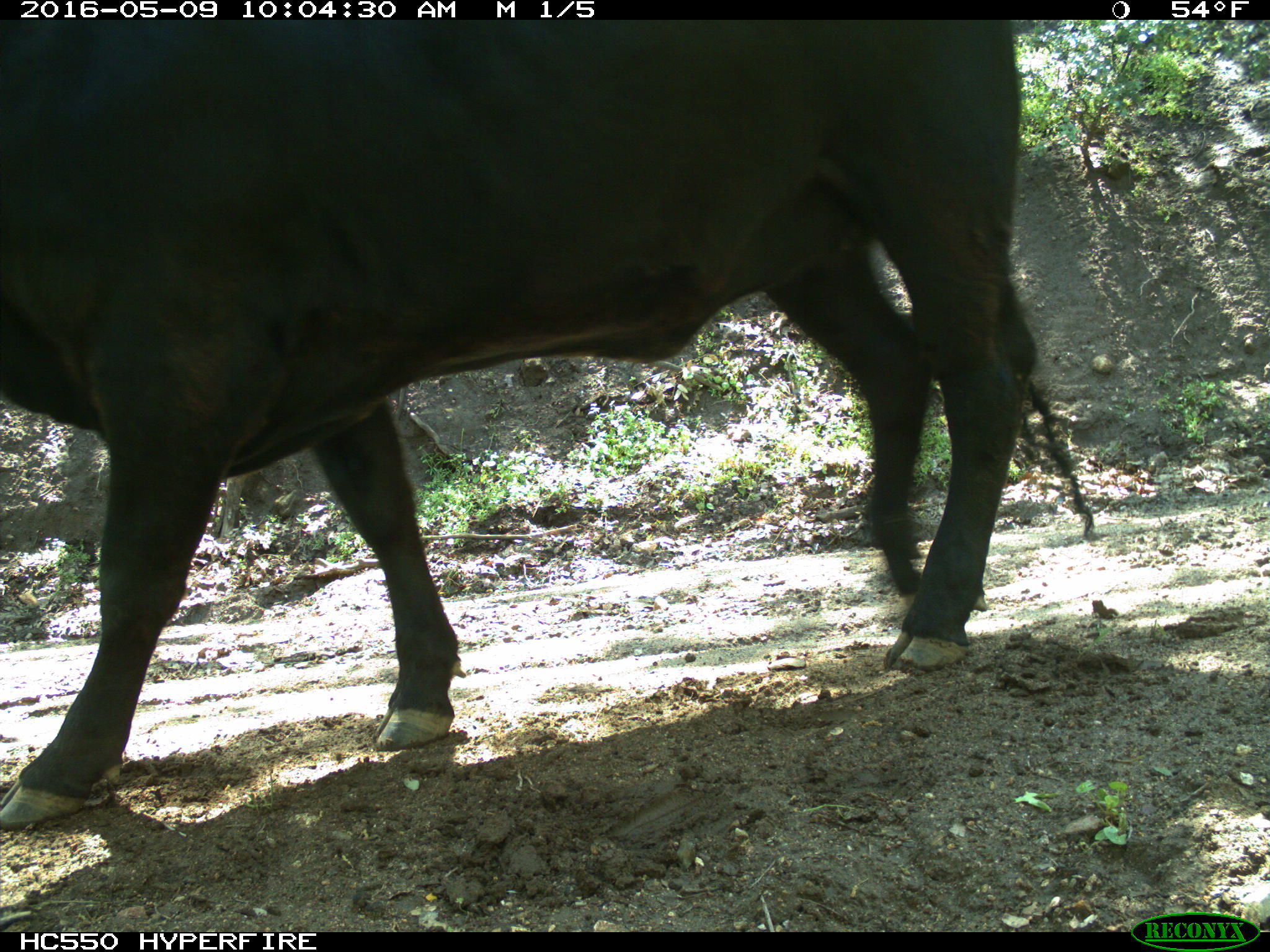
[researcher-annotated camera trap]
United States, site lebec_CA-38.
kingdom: Animalia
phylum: Chordata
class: Mammalia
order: Artiodactyla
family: Bovidae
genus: Bos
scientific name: Bos taurus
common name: domestic cow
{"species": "Bos taurus (domestic cow)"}